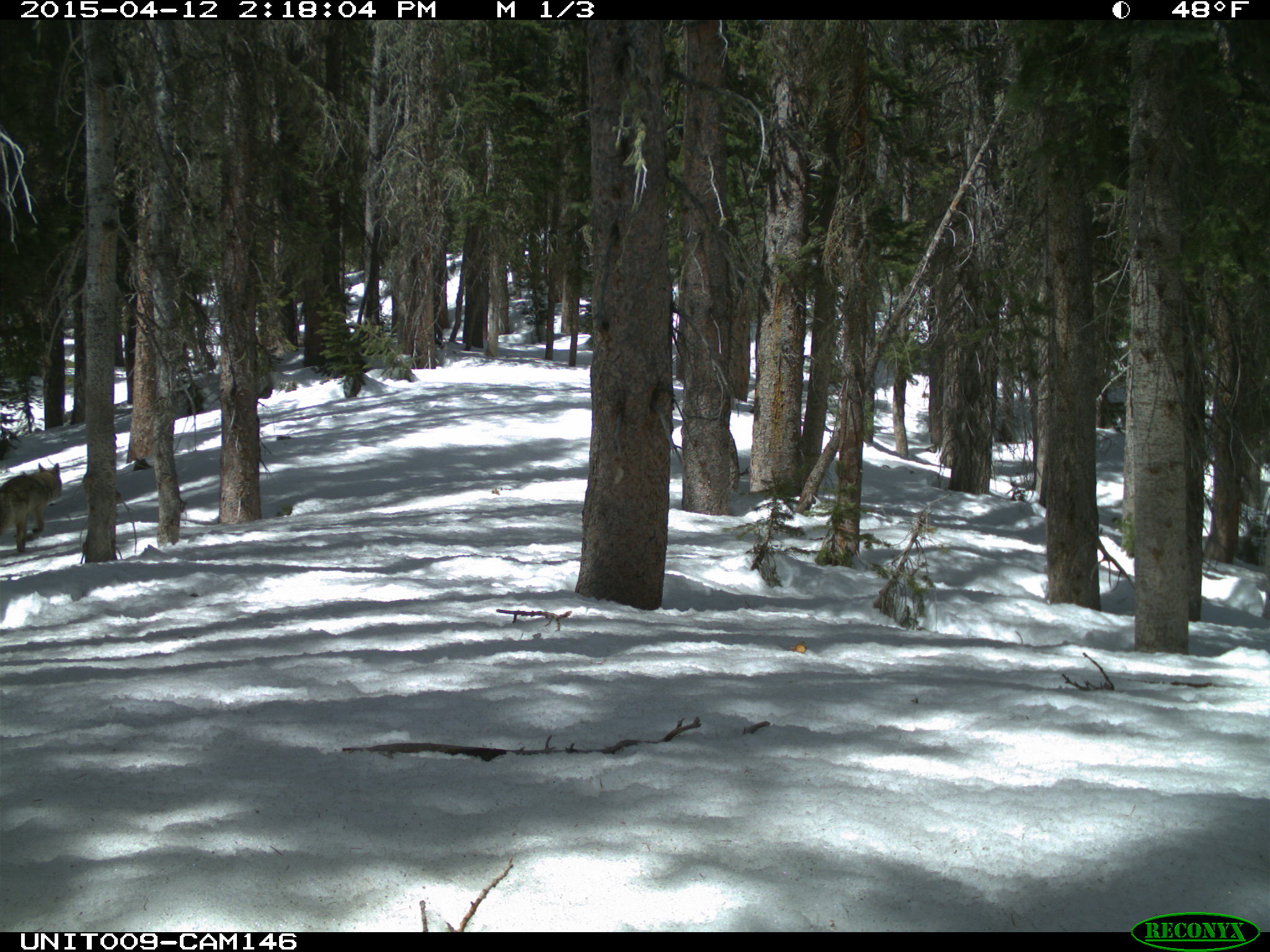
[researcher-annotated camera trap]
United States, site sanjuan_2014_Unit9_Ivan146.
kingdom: Animalia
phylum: Chordata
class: Mammalia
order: Carnivora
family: Canidae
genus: Canis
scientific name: Canis latrans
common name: coyote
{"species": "Canis latrans (coyote)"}